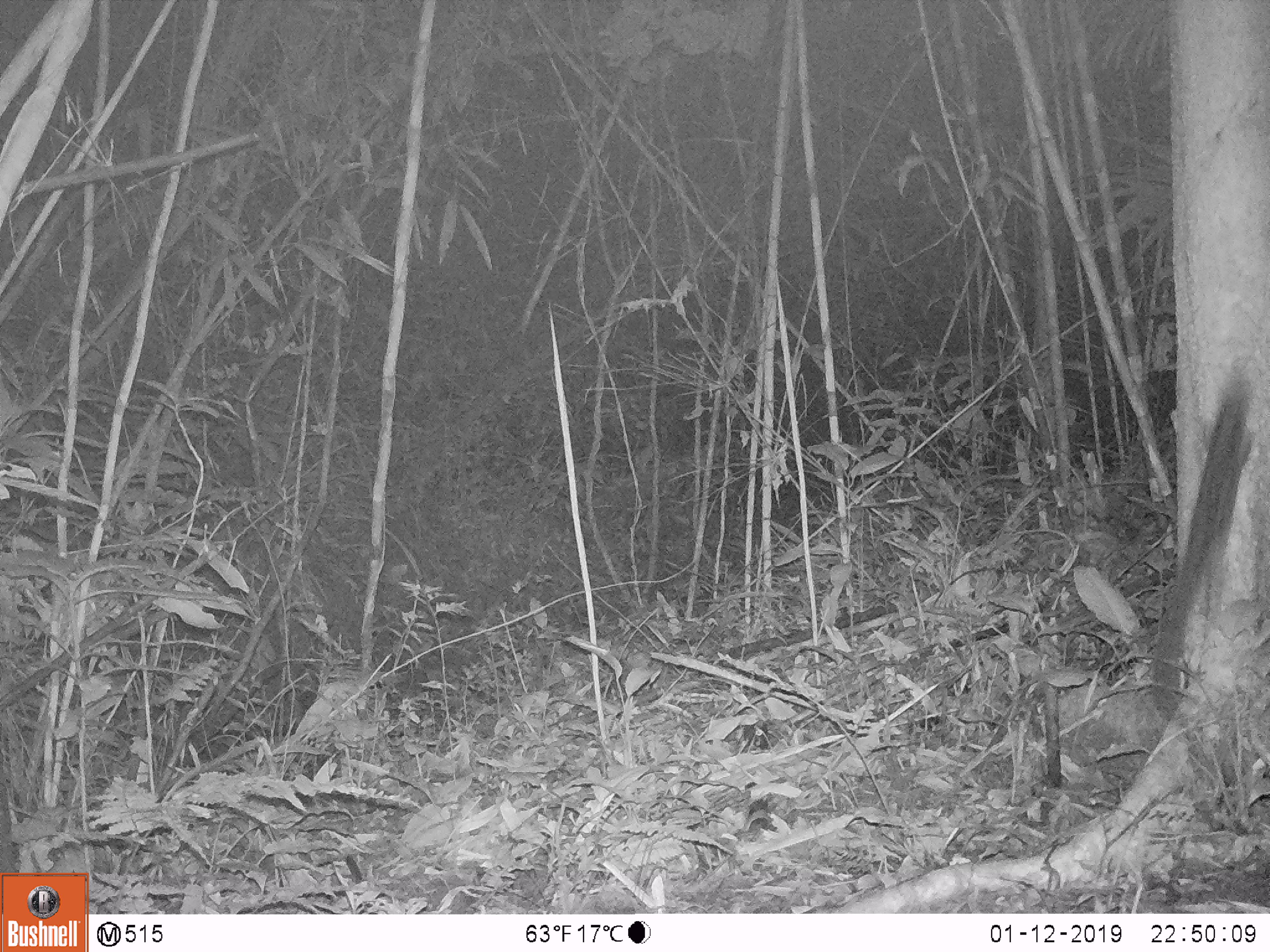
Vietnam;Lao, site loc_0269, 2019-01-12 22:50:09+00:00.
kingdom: Animalia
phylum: Chordata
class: Mammalia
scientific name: Mammalia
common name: mammal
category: unidentified small mammal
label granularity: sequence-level